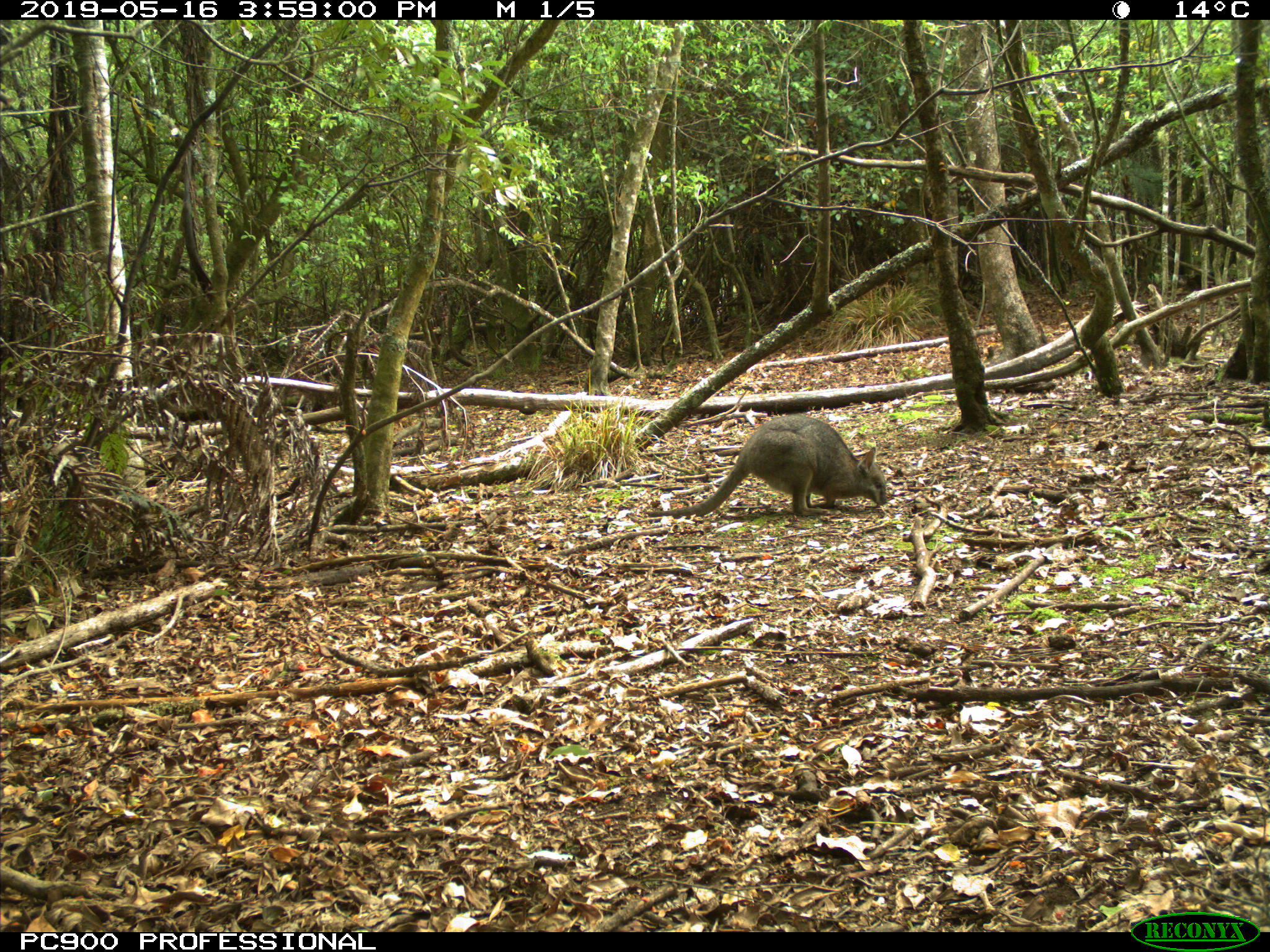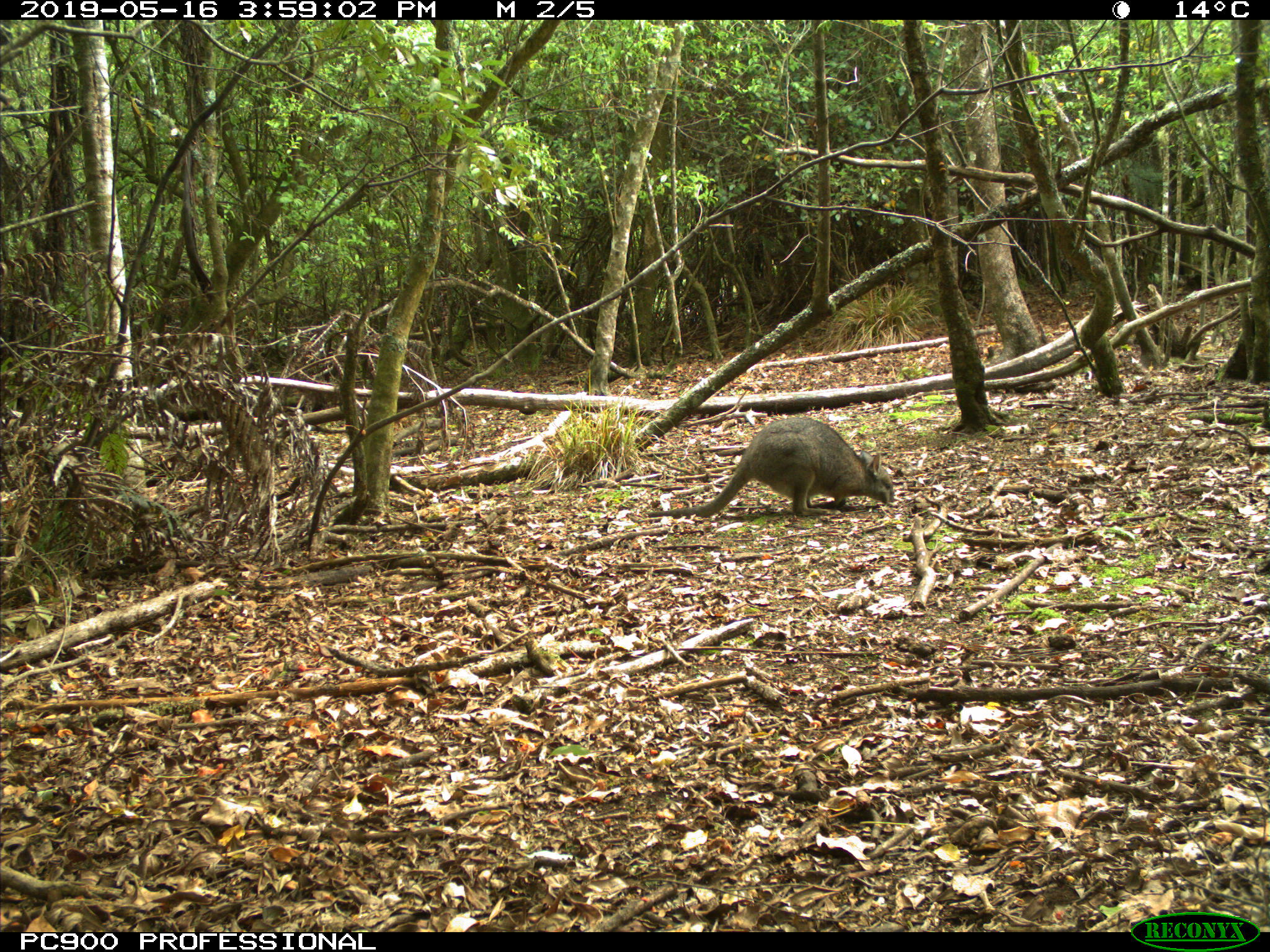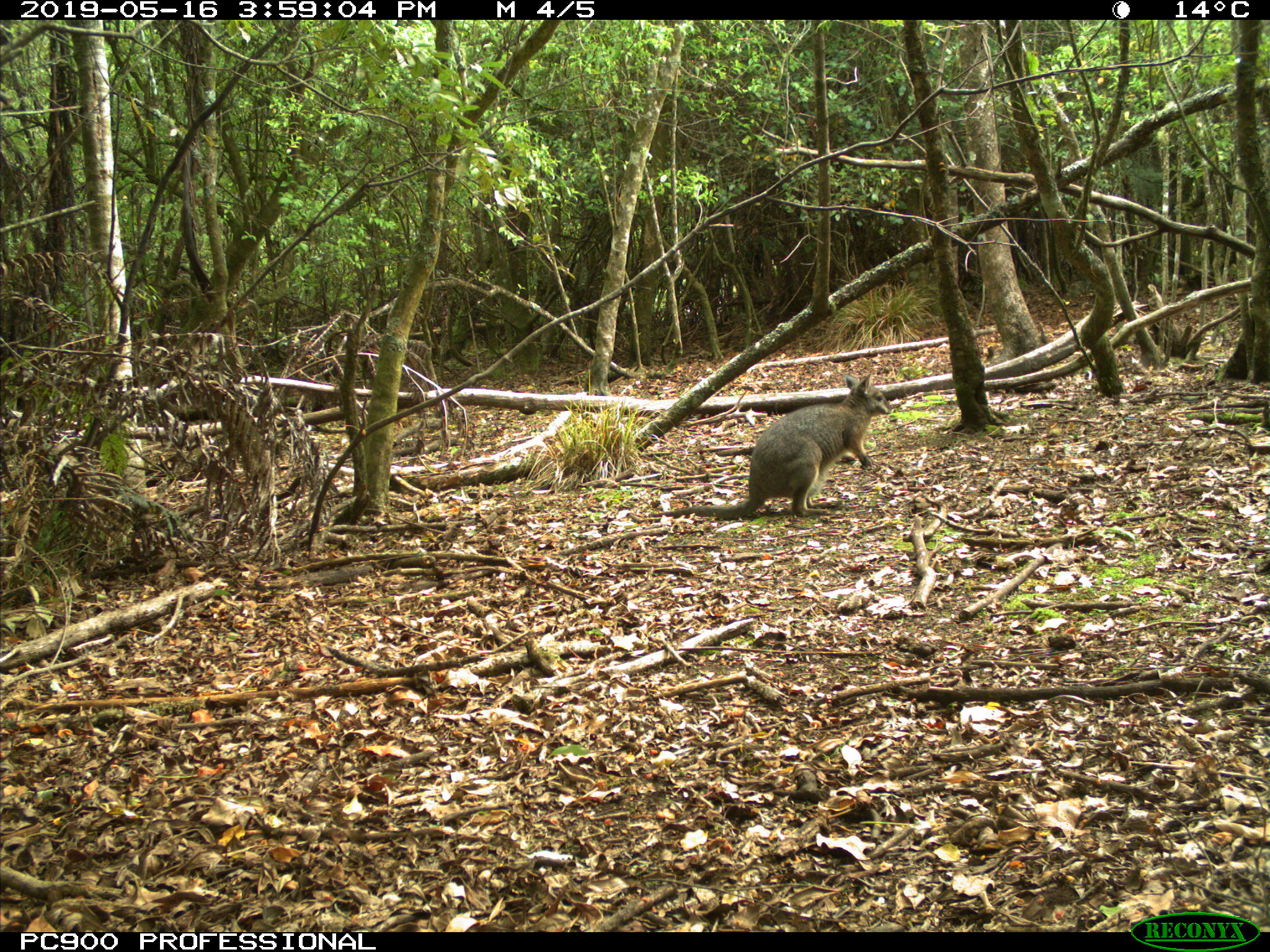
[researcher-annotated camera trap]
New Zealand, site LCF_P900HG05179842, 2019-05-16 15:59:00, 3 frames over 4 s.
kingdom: Animalia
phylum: Chordata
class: Mammalia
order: Diprotodontia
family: Macropodidae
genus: Notamacropus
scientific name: Notamacropus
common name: wallaby